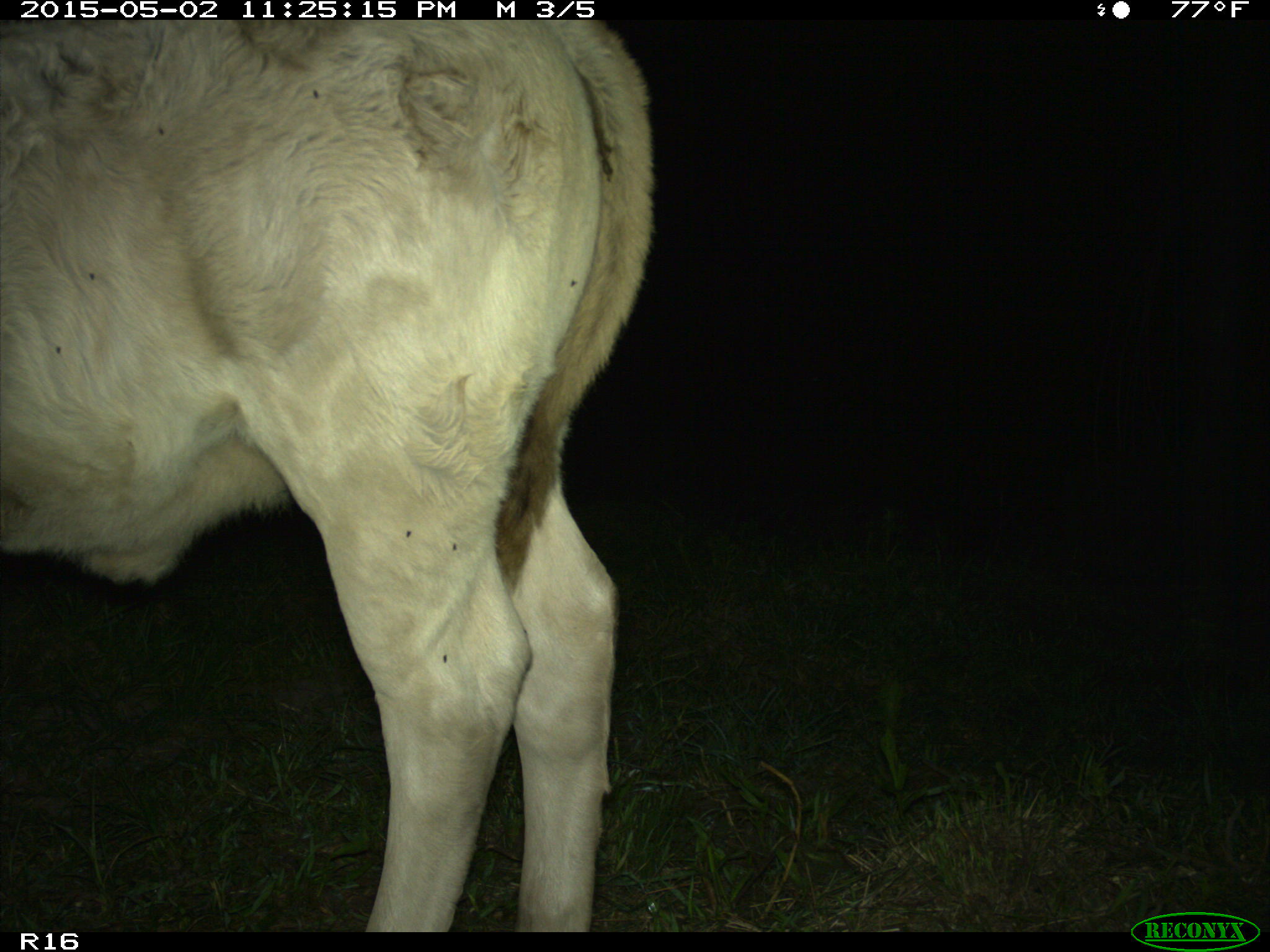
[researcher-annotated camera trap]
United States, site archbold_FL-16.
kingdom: Animalia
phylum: Chordata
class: Mammalia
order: Artiodactyla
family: Bovidae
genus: Bos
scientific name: Bos taurus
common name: domestic cow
Bos taurus (domestic cow).